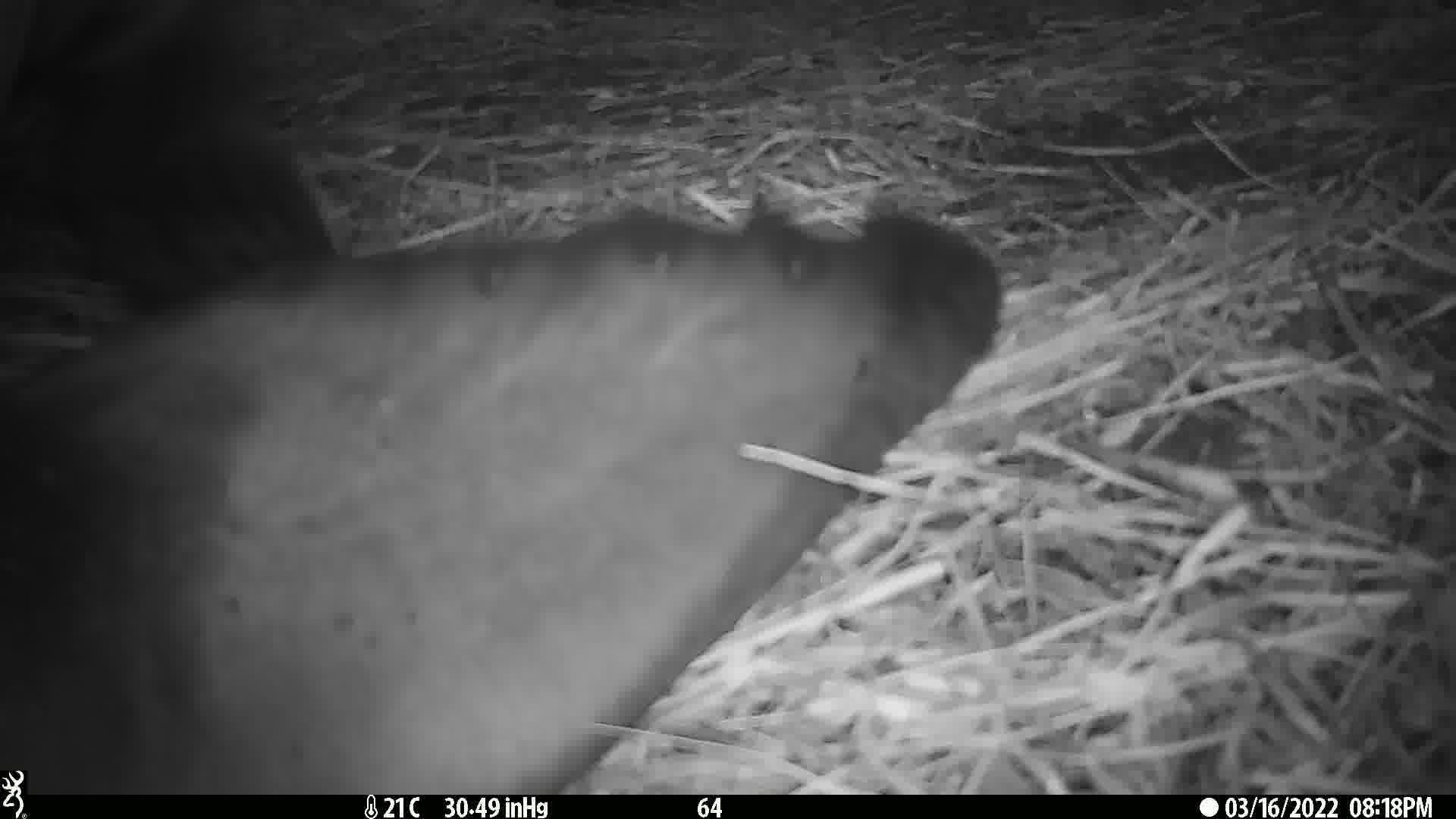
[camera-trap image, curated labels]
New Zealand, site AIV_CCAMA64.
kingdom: Animalia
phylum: Chordata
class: Mammalia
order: Carnivora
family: Otariidae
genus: Phocarctos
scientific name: Phocarctos hookeri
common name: new zealand sea lion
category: sealion